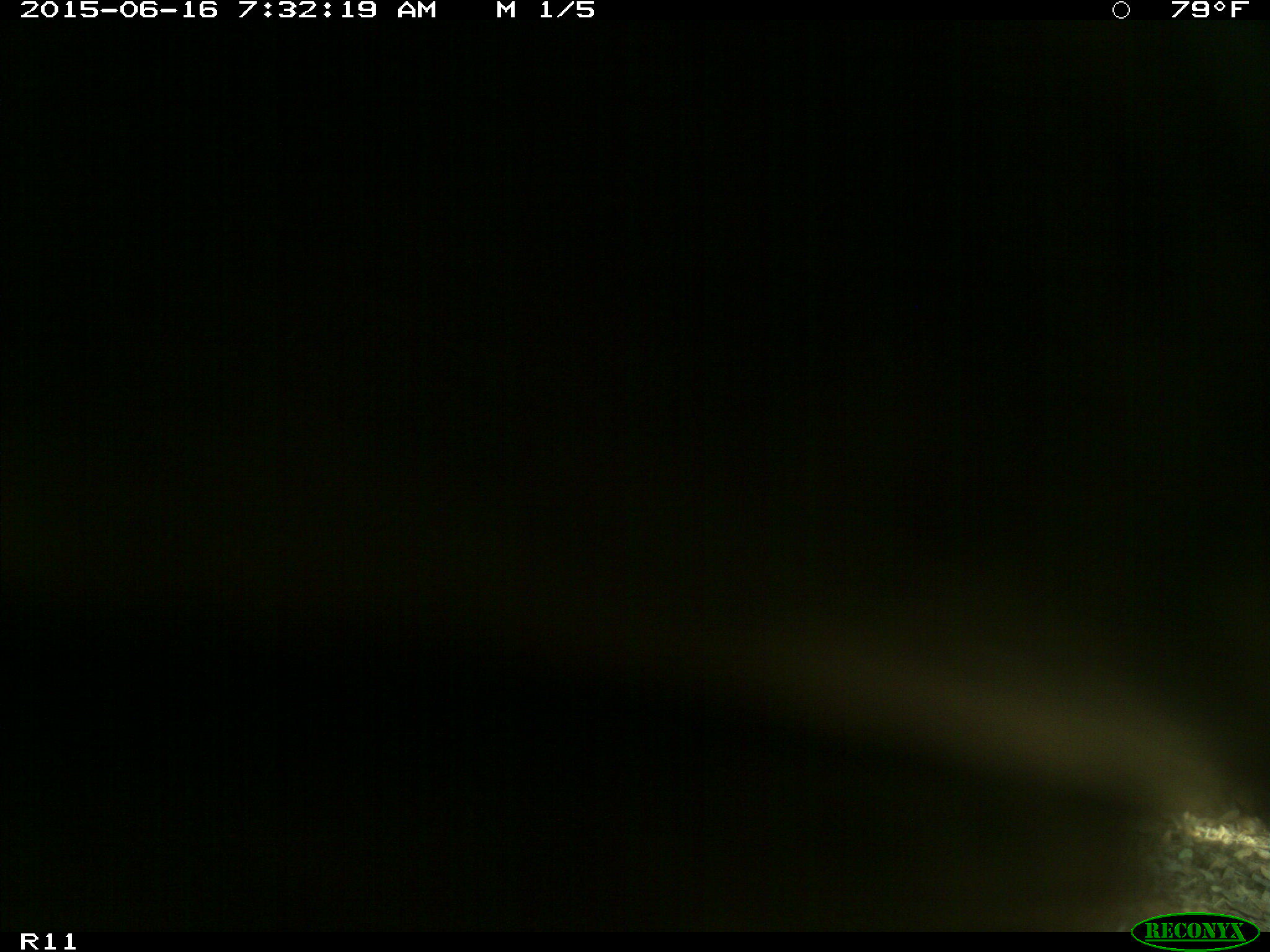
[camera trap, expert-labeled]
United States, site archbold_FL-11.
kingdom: Animalia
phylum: Chordata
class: Mammalia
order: Artiodactyla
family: Bovidae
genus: Bos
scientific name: Bos taurus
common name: domestic cow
Bos taurus (domestic cow).